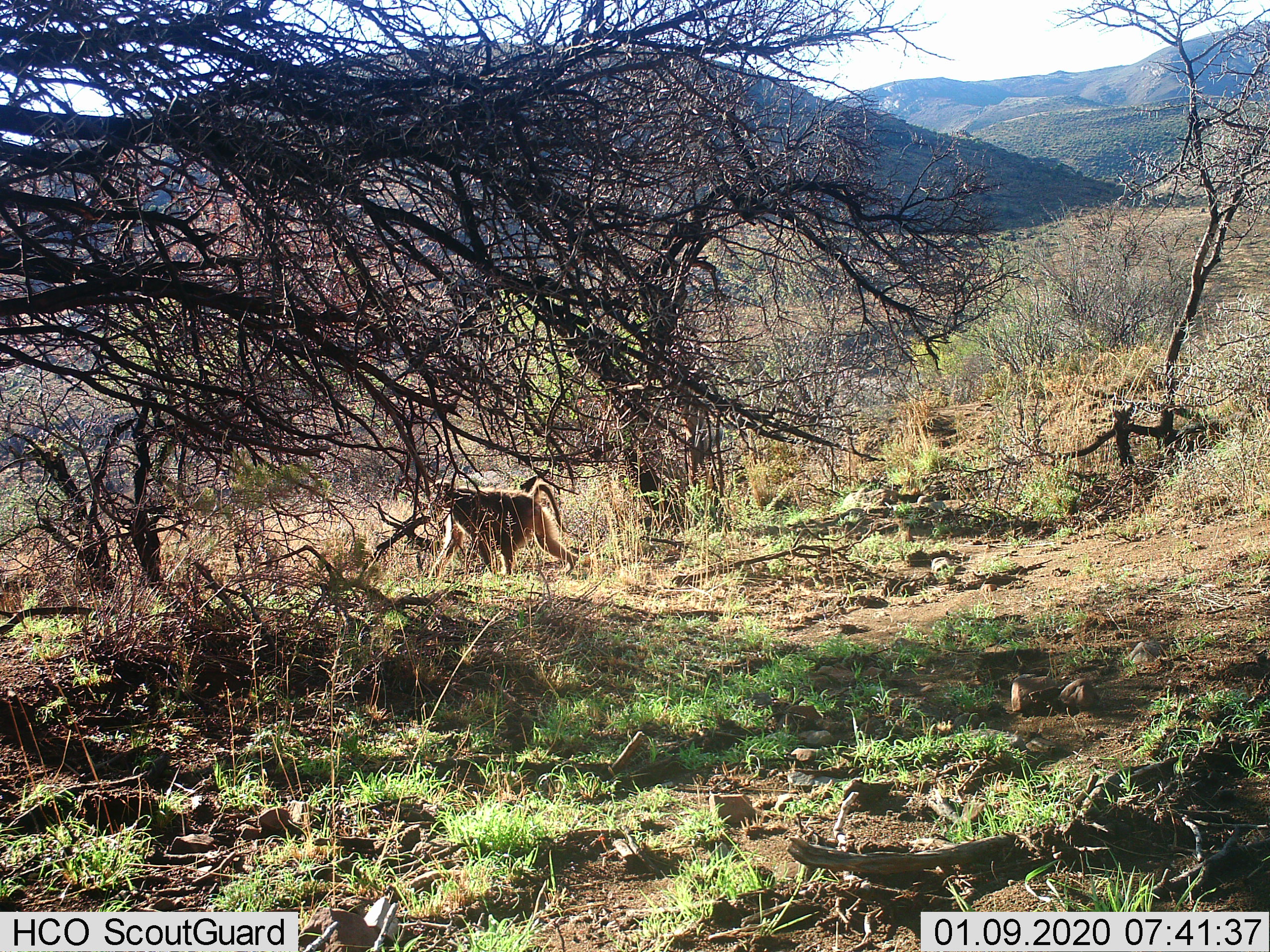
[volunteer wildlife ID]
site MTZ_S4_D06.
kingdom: Animalia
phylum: Chordata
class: Mammalia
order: Primates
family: Cercopithecidae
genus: Papio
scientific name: Papio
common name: baboon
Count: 1.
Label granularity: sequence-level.